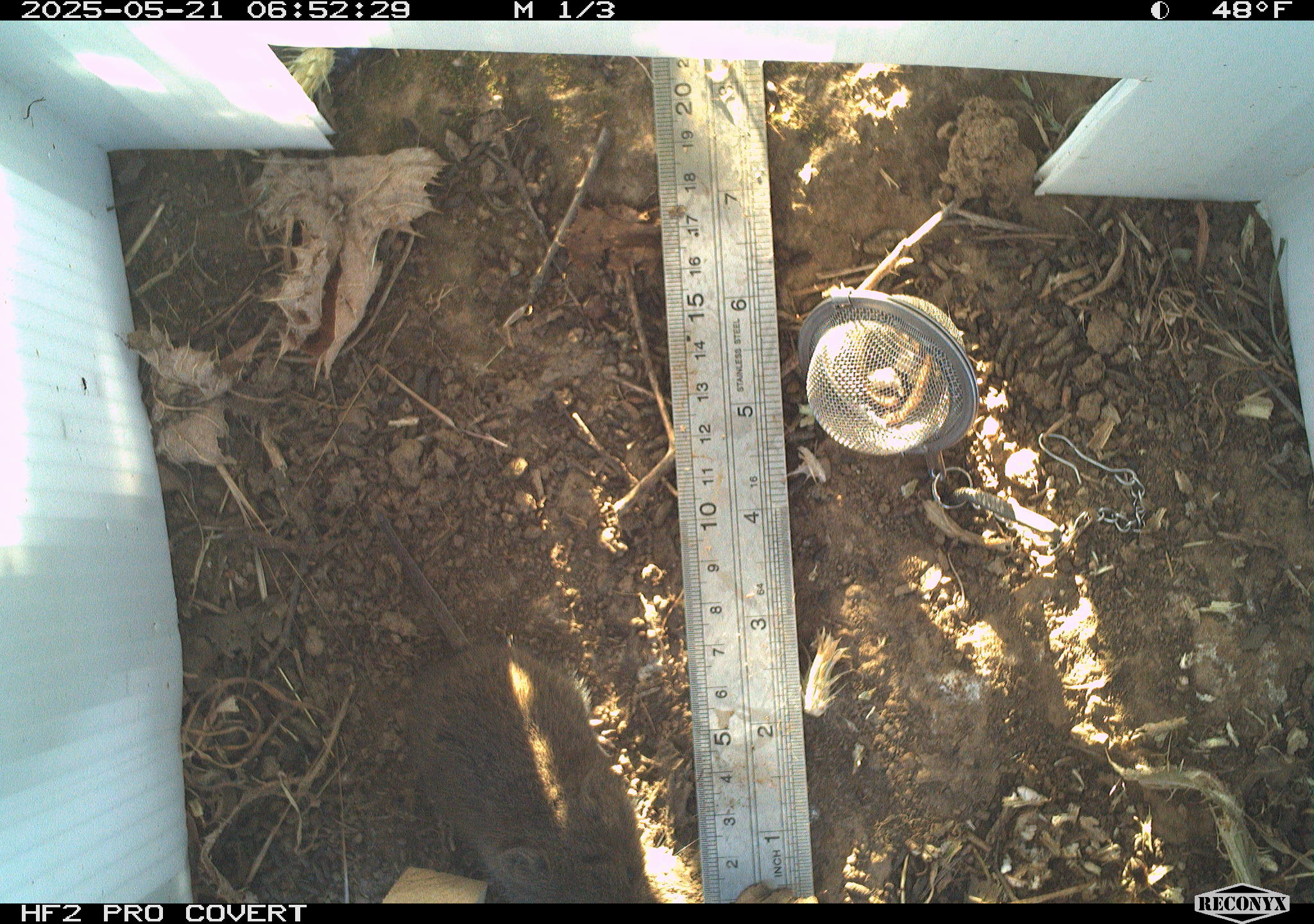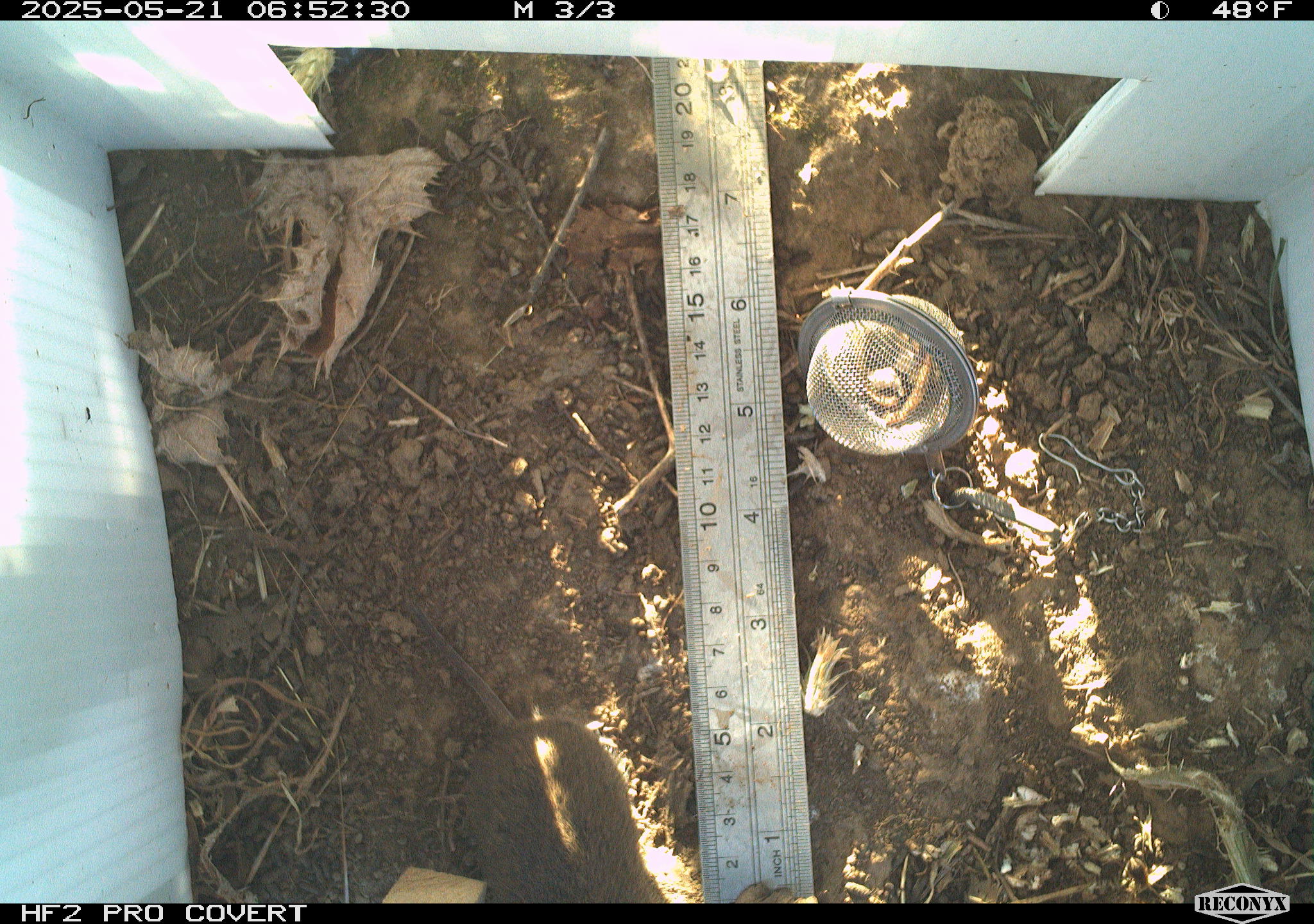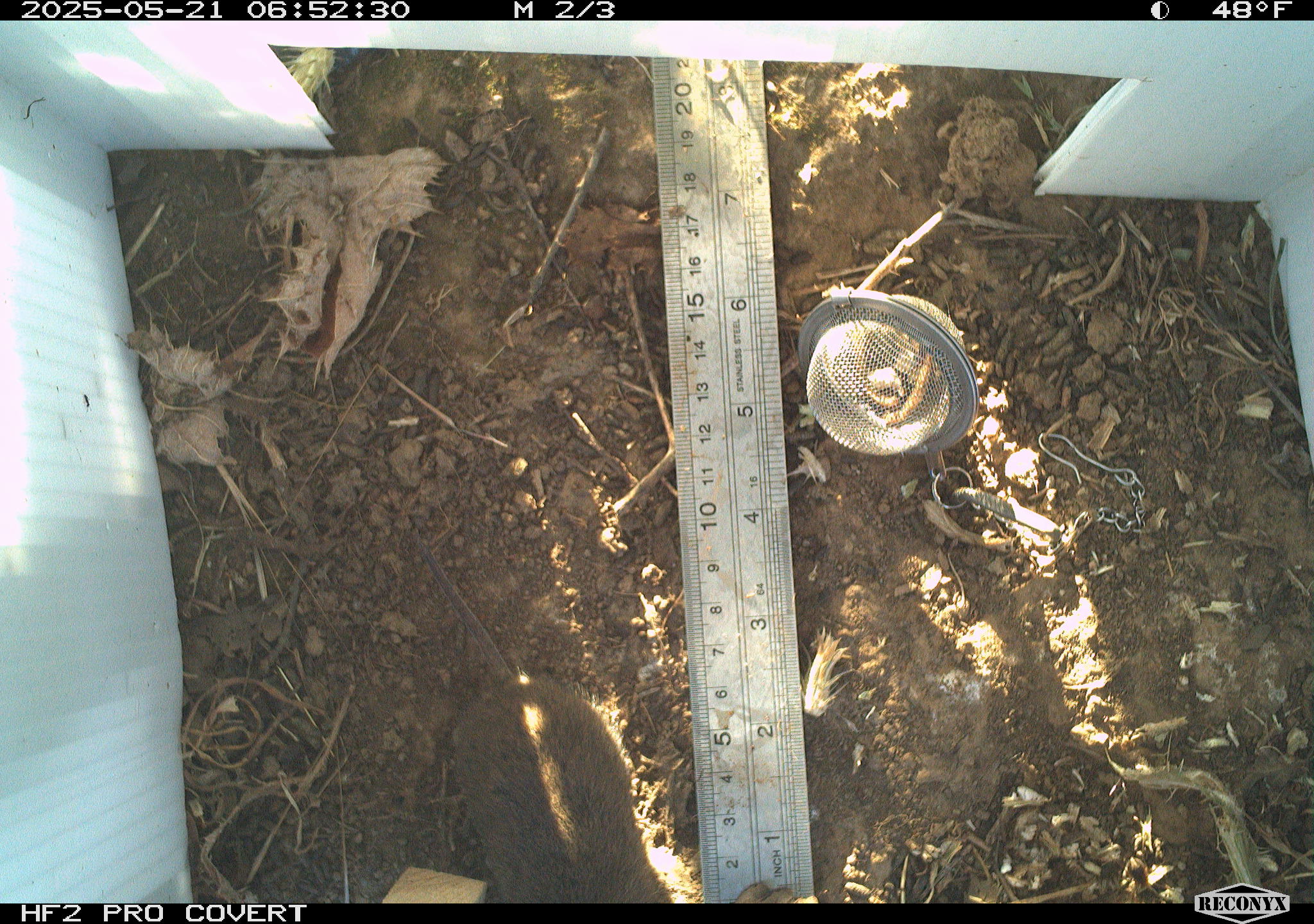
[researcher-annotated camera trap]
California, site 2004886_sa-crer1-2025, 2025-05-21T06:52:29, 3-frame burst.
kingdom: Animalia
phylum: Chordata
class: Mammalia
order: Rodentia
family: Cricetidae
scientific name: Arvicolinae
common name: voles, lemmings, and muskrats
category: arvicolinae subfamily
Arvicolinae subfamily (voles, lemmings, and muskrats) (Arvicolinae).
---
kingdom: Animalia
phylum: Chordata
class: Mammalia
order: Rodentia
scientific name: Rodentia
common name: rodent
Rodent (Rodentia).